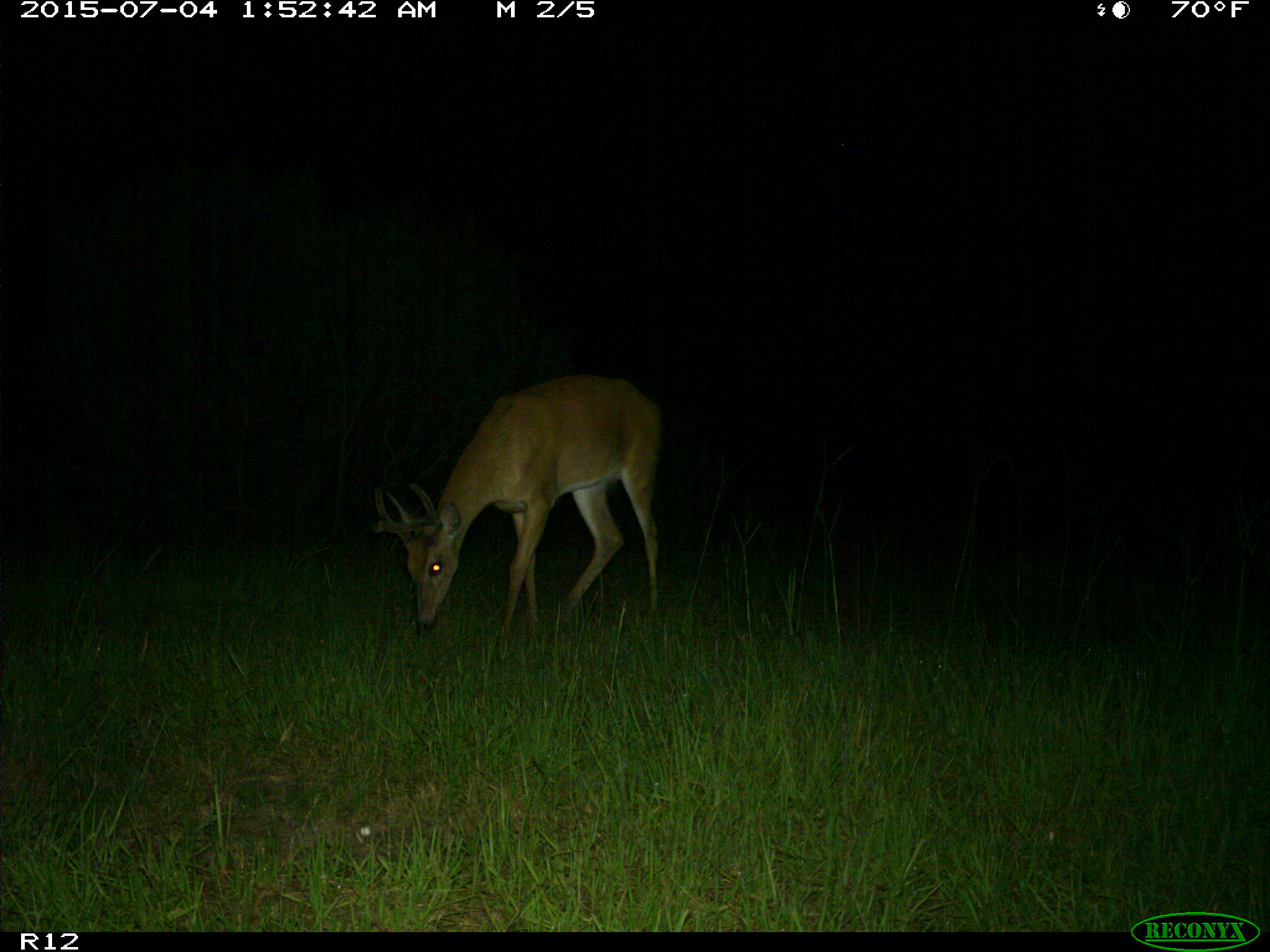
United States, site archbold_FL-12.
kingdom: Animalia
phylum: Chordata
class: Mammalia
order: Artiodactyla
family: Cervidae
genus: Odocoileus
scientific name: Odocoileus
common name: deer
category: unidentified deer